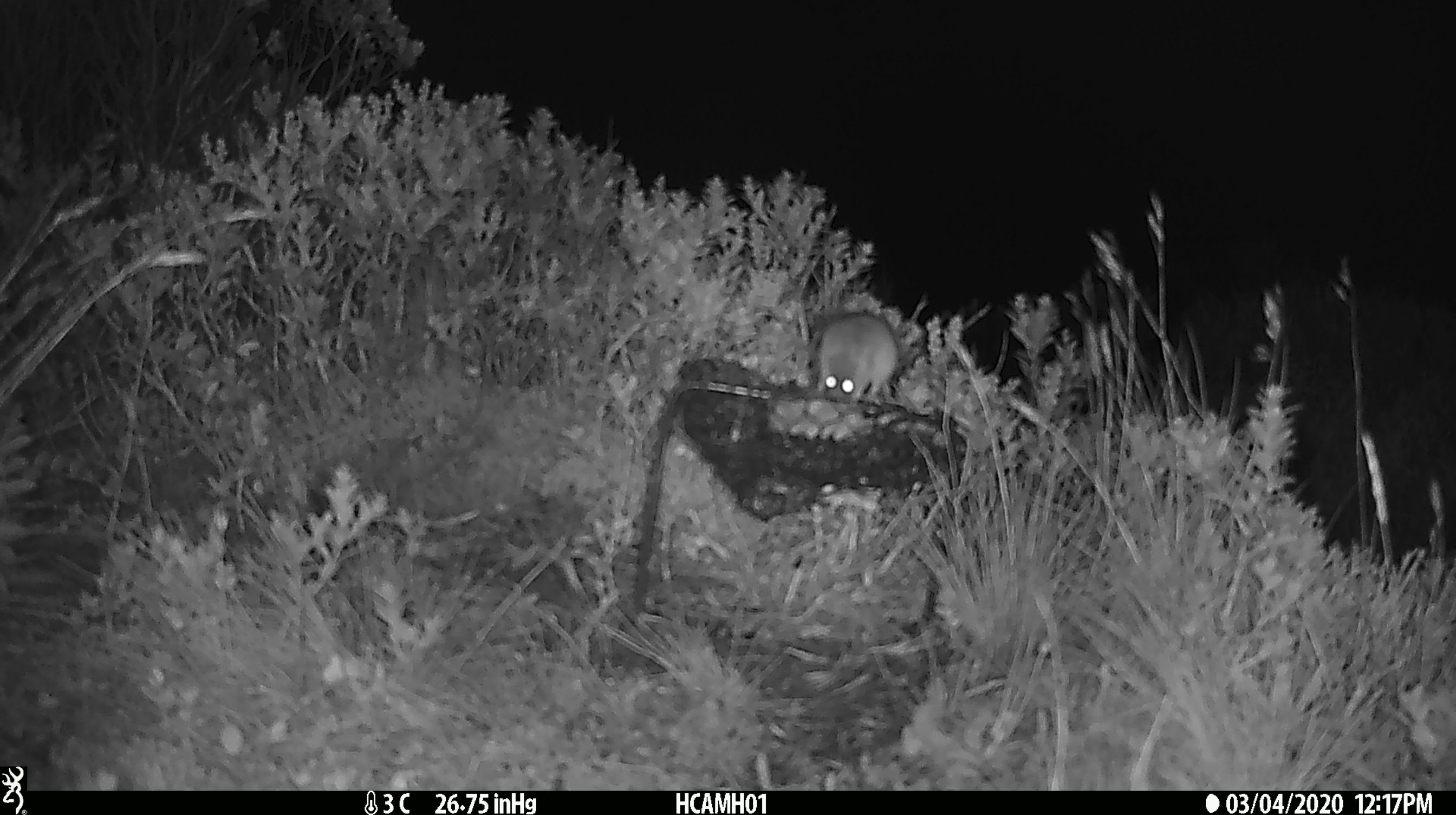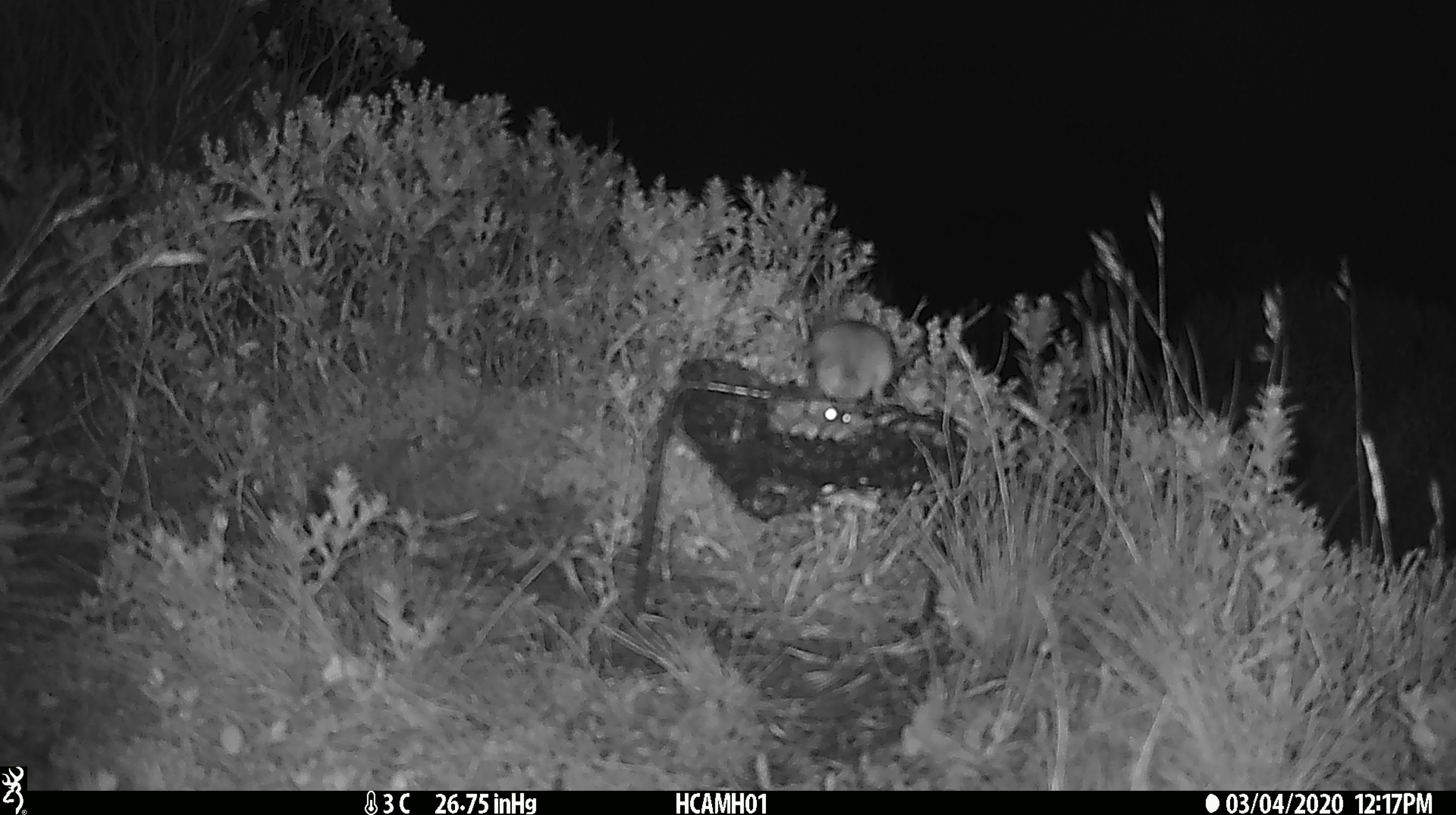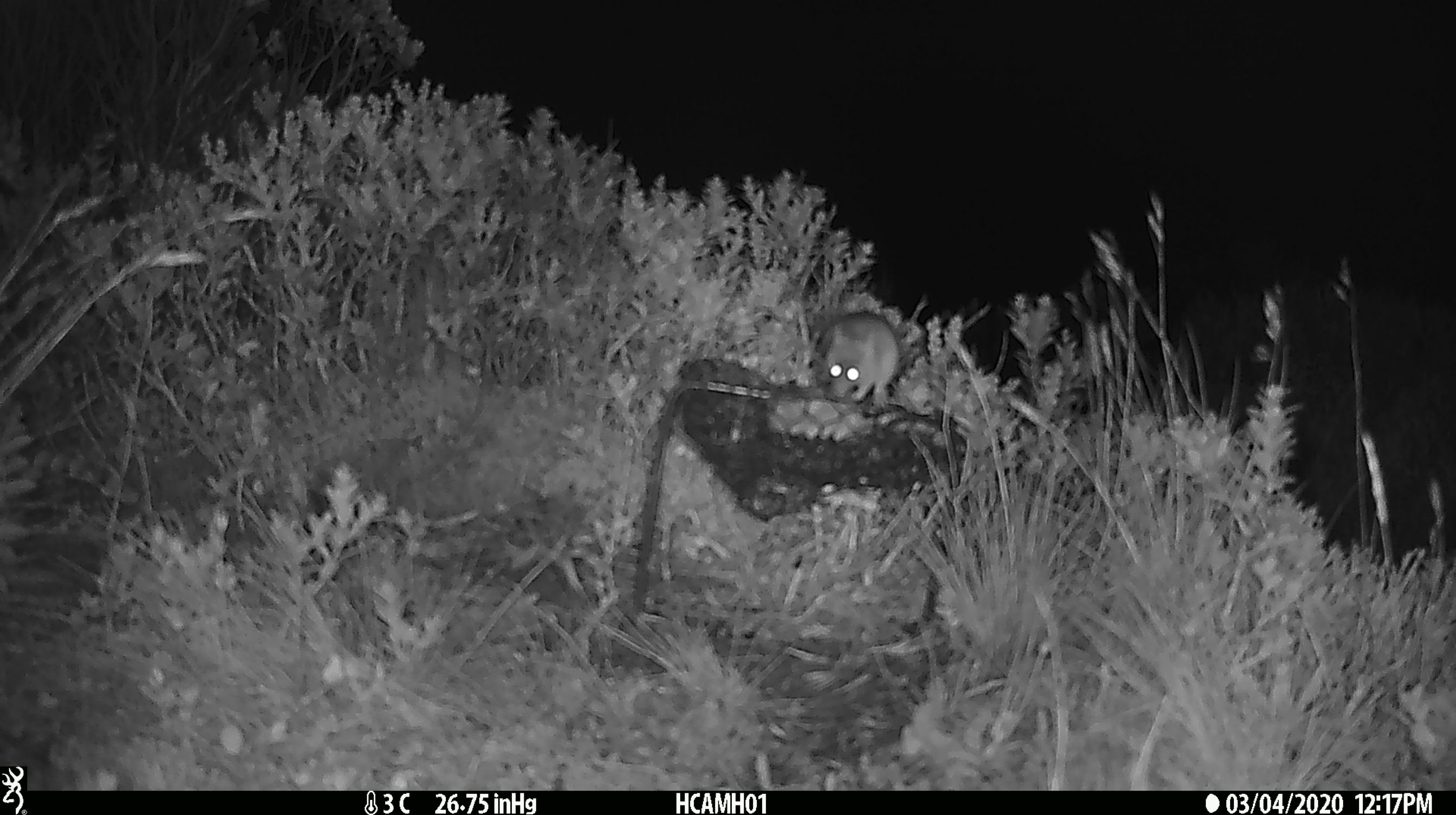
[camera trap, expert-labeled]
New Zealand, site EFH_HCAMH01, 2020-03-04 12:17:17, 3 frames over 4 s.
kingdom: Animalia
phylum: Chordata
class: Mammalia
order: Rodentia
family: Muridae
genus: Mus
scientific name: Mus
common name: mouse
Mouse (Mus).